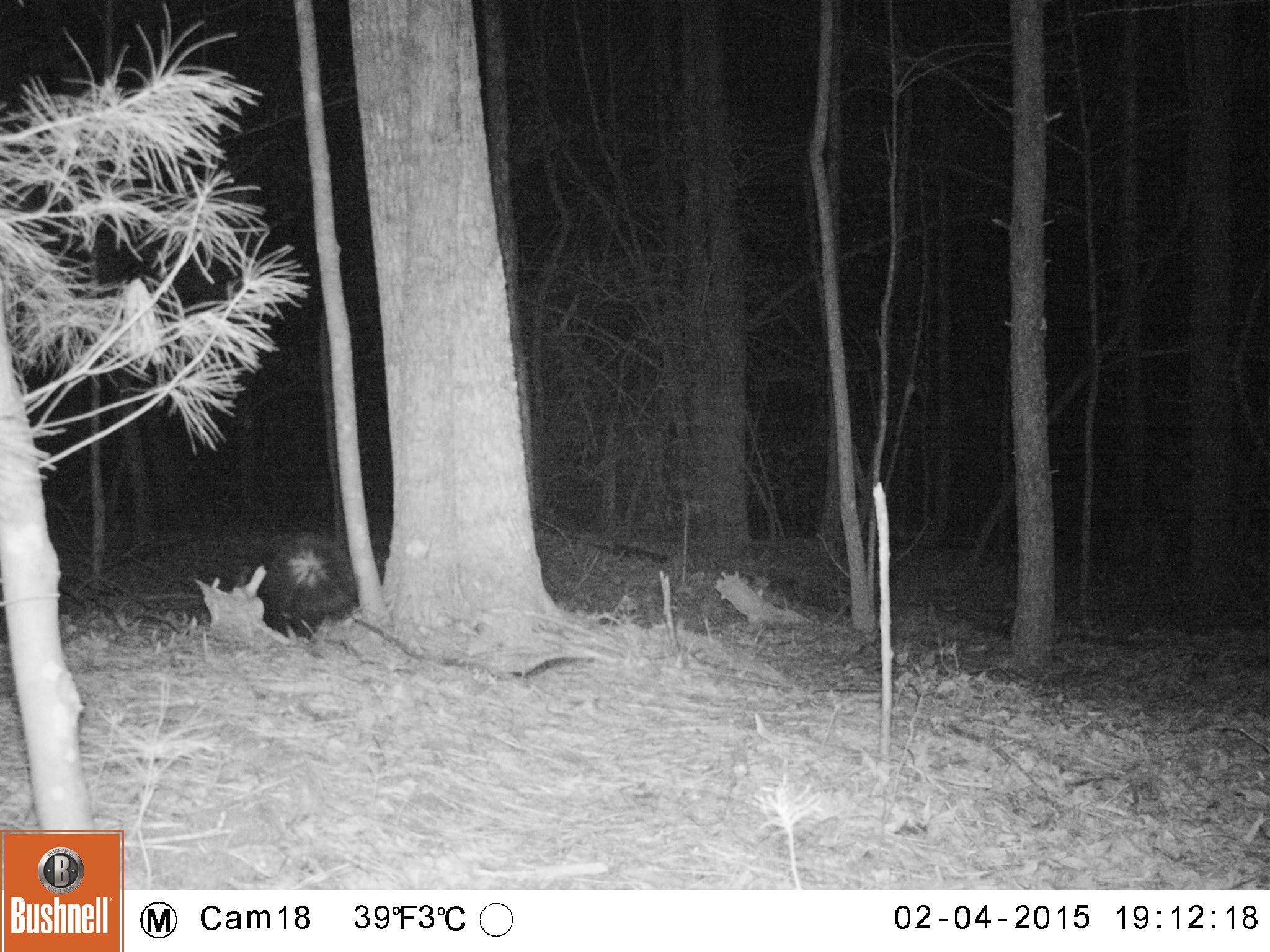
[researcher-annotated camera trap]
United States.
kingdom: Animalia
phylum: Chordata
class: Mammalia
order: Carnivora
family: Mephitidae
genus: Mephitis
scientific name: Mephitis mephitis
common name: striped skunk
Striped Skunk (Mephitis mephitis).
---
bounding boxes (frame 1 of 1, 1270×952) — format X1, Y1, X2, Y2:
Striped Skunk: 259, 520, 357, 638